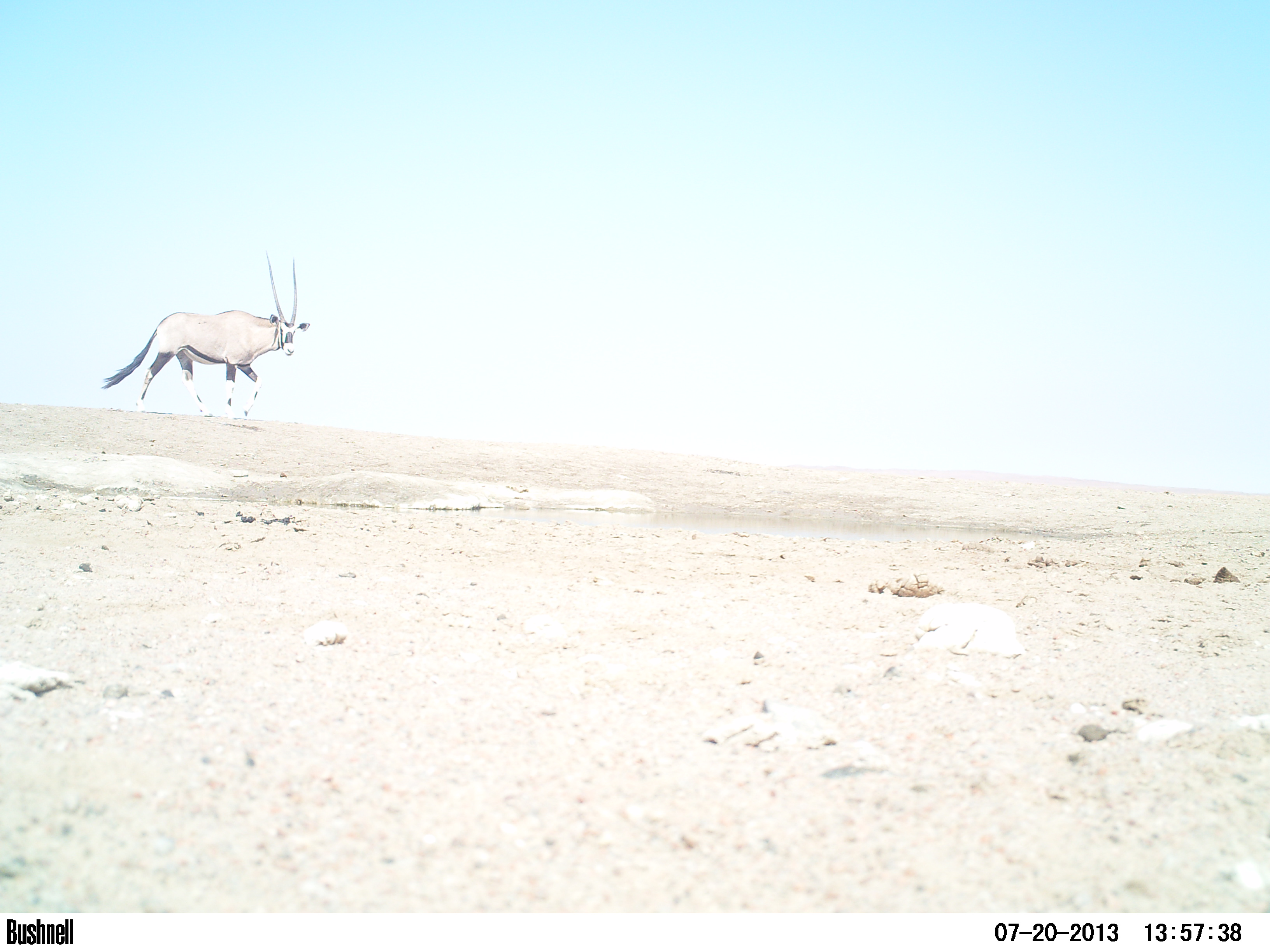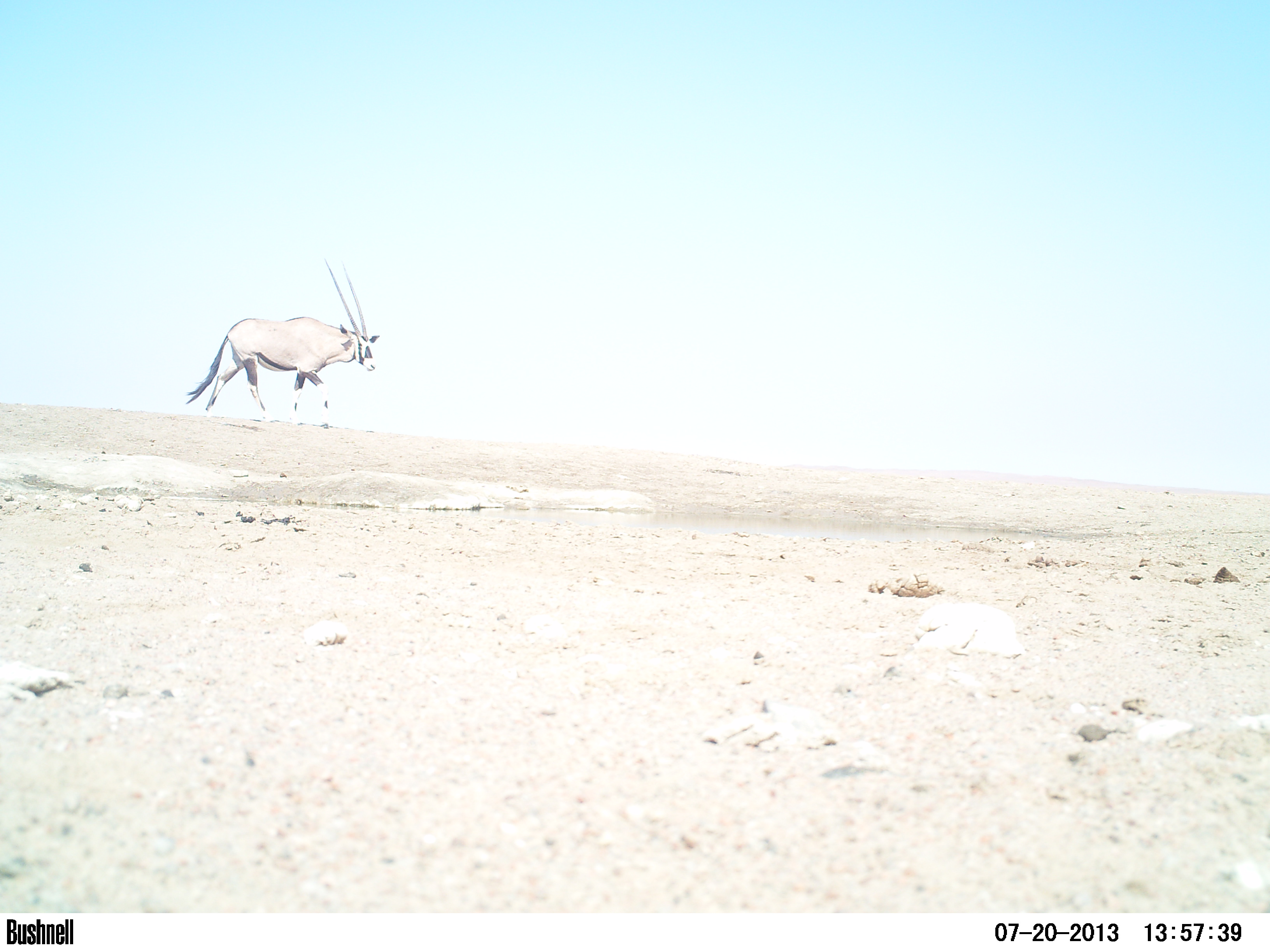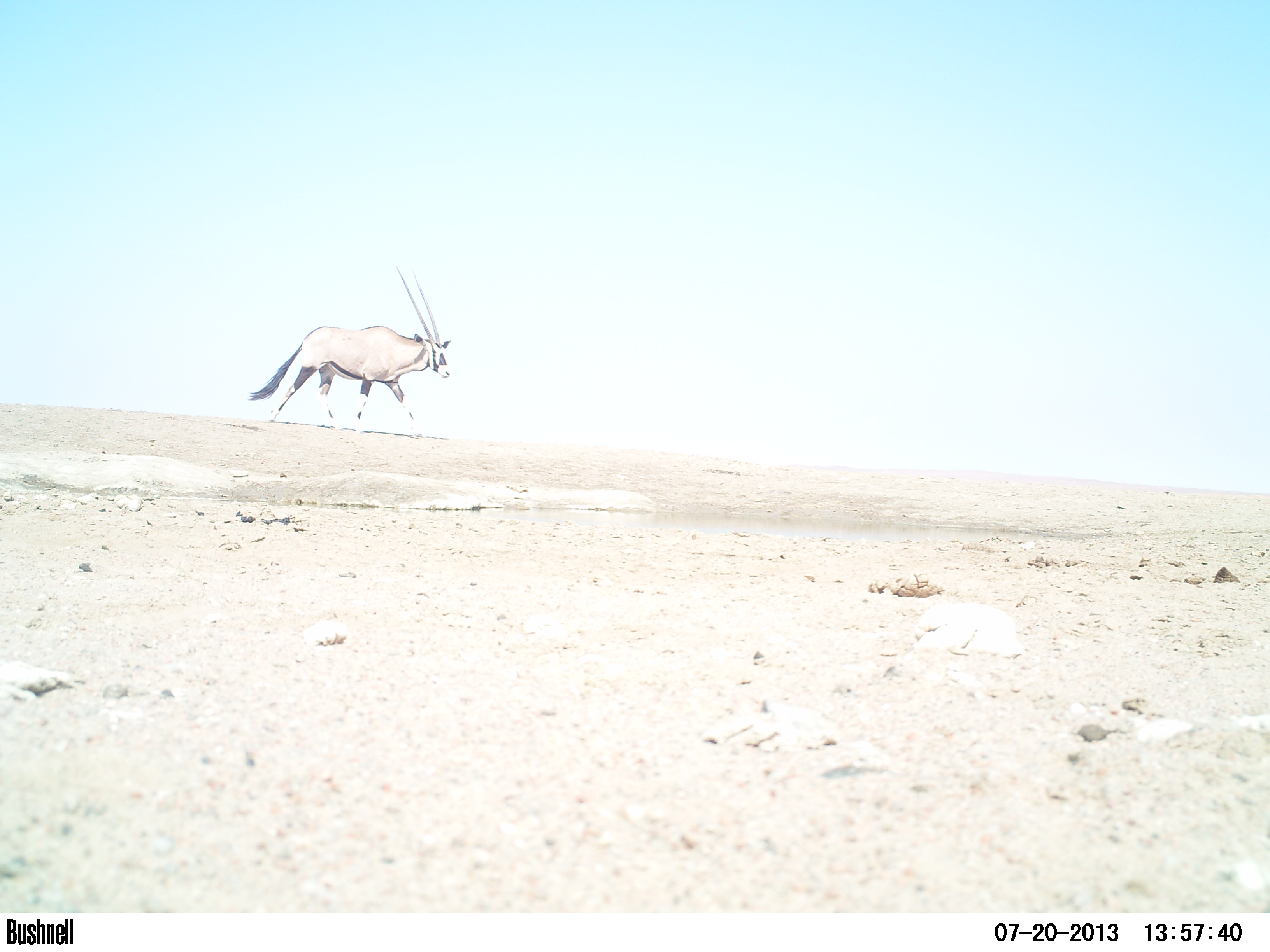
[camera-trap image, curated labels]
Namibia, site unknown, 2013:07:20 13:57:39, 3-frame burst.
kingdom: Animalia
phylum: Chordata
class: Mammalia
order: Artiodactyla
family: Bovidae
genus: Oryx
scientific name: Oryx gazella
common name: gemsbok